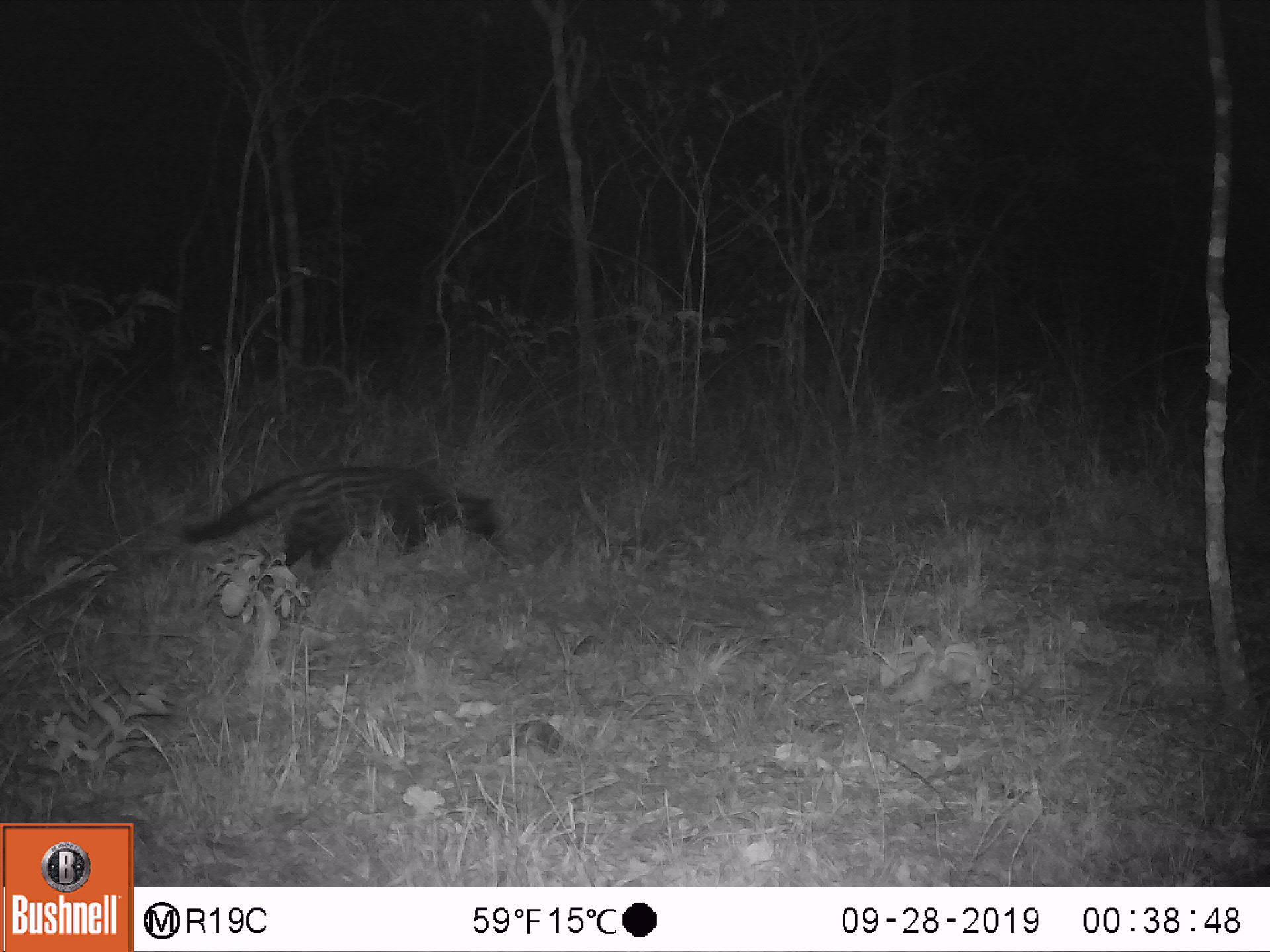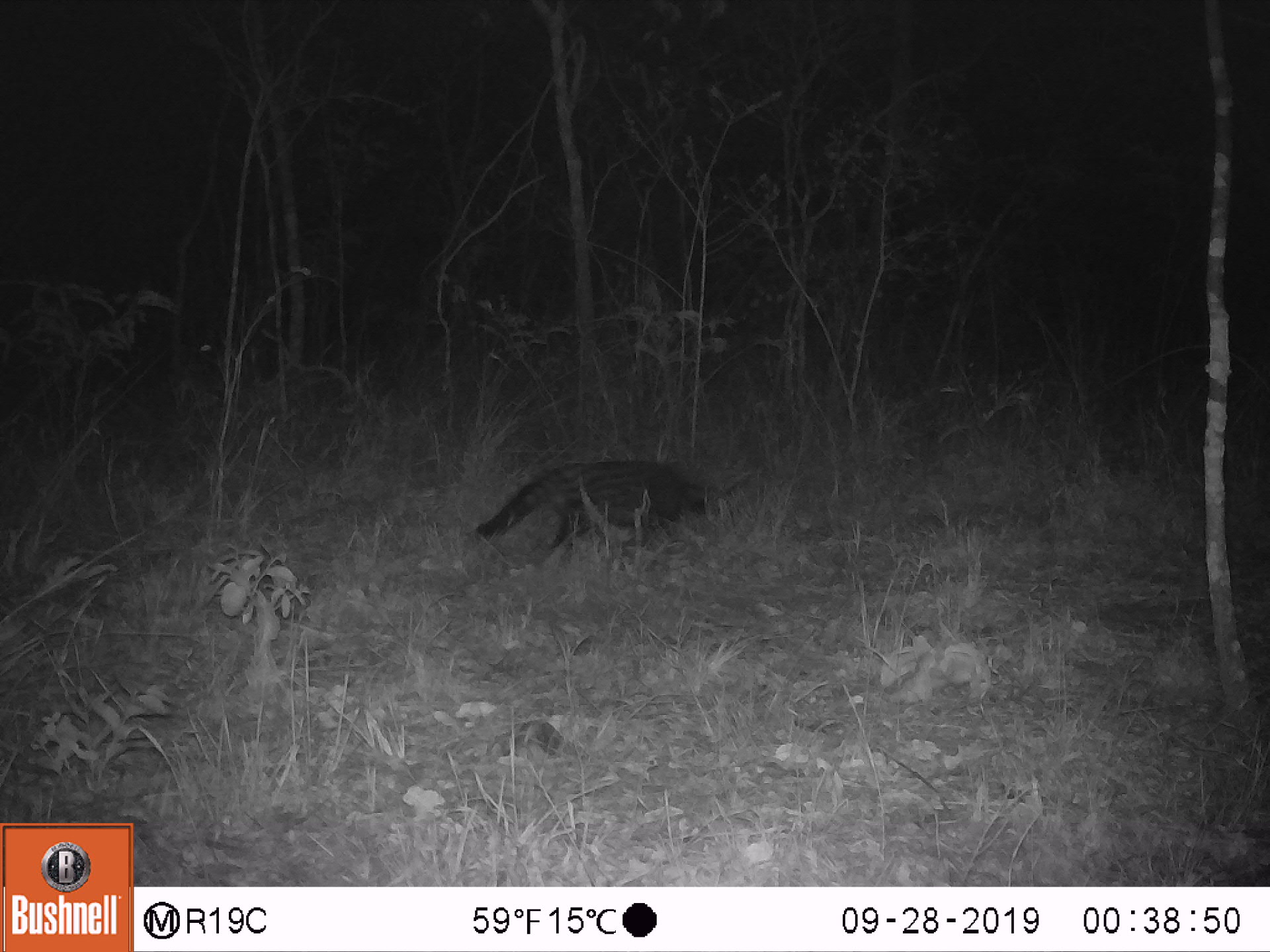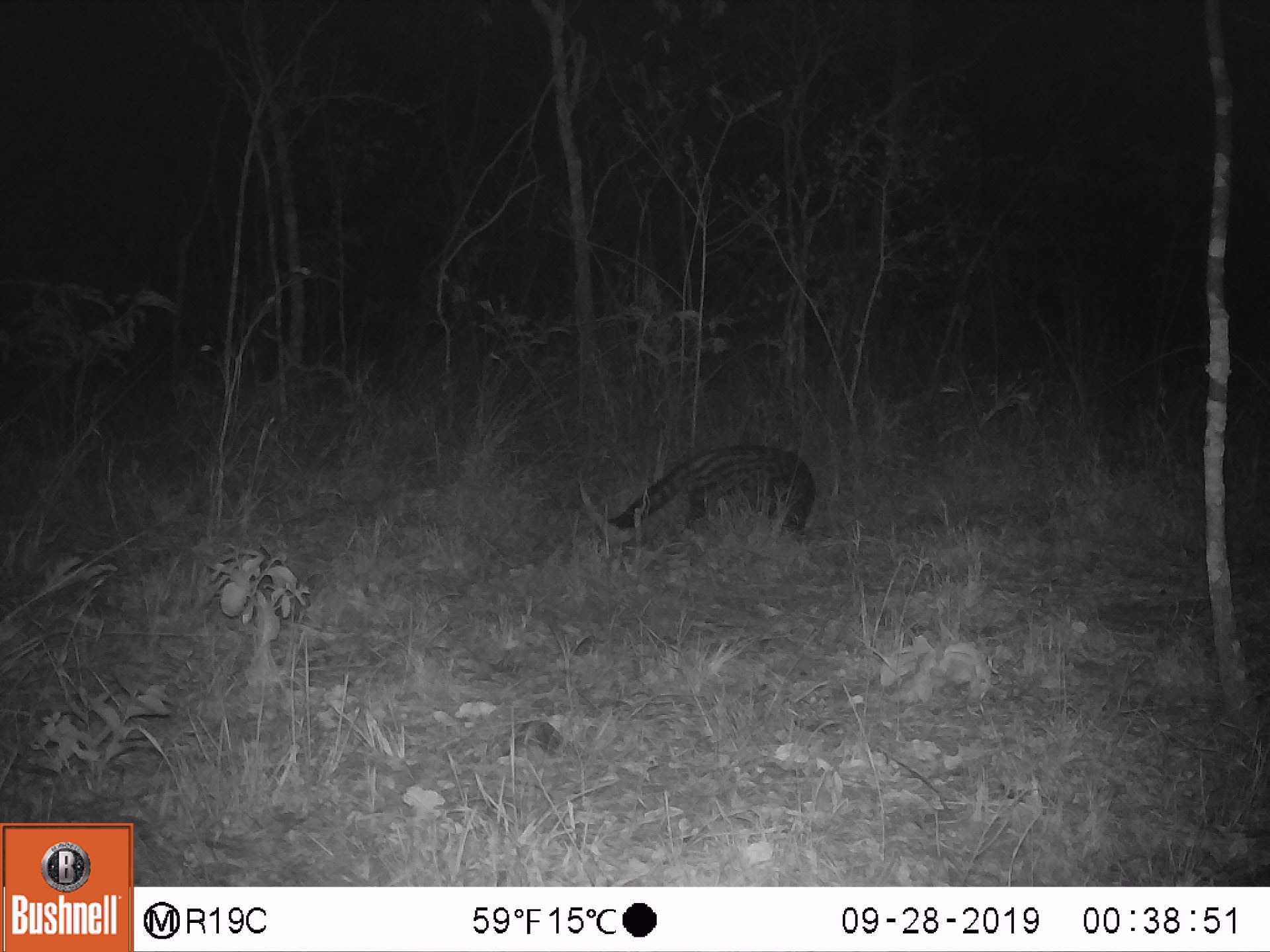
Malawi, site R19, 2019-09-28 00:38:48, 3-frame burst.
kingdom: Animalia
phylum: Chordata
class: Mammalia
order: Carnivora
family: Viverridae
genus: Civettictis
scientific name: Civettictis civetta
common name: african civet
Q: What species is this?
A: African civet (Civettictis civetta).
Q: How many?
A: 1.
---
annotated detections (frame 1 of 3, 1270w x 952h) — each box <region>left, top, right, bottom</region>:
african civet: <region>174, 462, 508, 572</region>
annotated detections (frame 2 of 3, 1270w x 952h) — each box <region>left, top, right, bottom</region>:
african civet: <region>466, 456, 726, 567</region>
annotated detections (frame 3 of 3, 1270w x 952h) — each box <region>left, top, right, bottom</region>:
african civet: <region>602, 440, 818, 541</region>